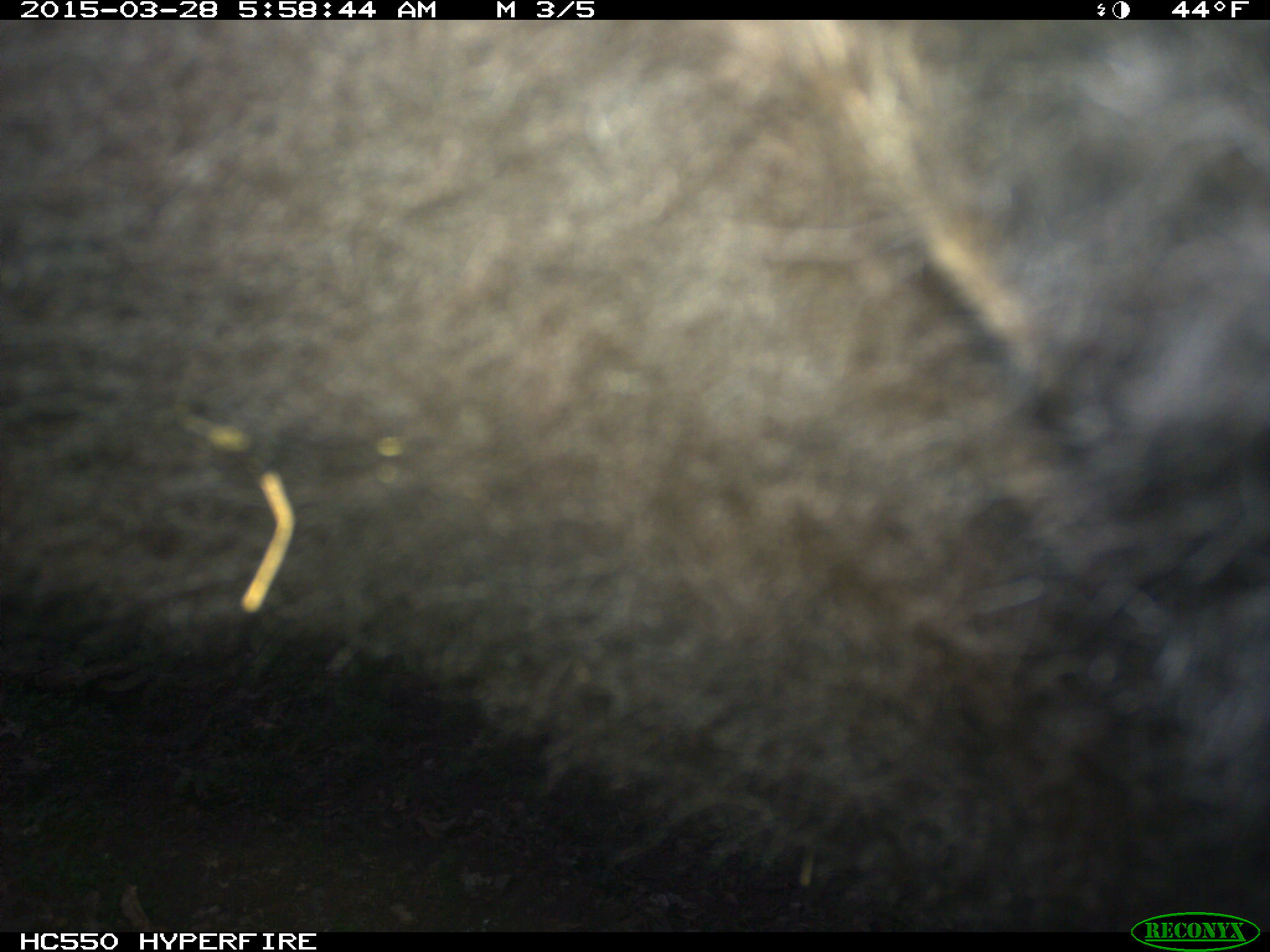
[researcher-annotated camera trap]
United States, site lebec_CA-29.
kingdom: Animalia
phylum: Chordata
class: Mammalia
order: Artiodactyla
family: Bovidae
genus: Bos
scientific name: Bos taurus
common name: domestic cow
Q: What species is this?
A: Bos taurus (domestic cow).